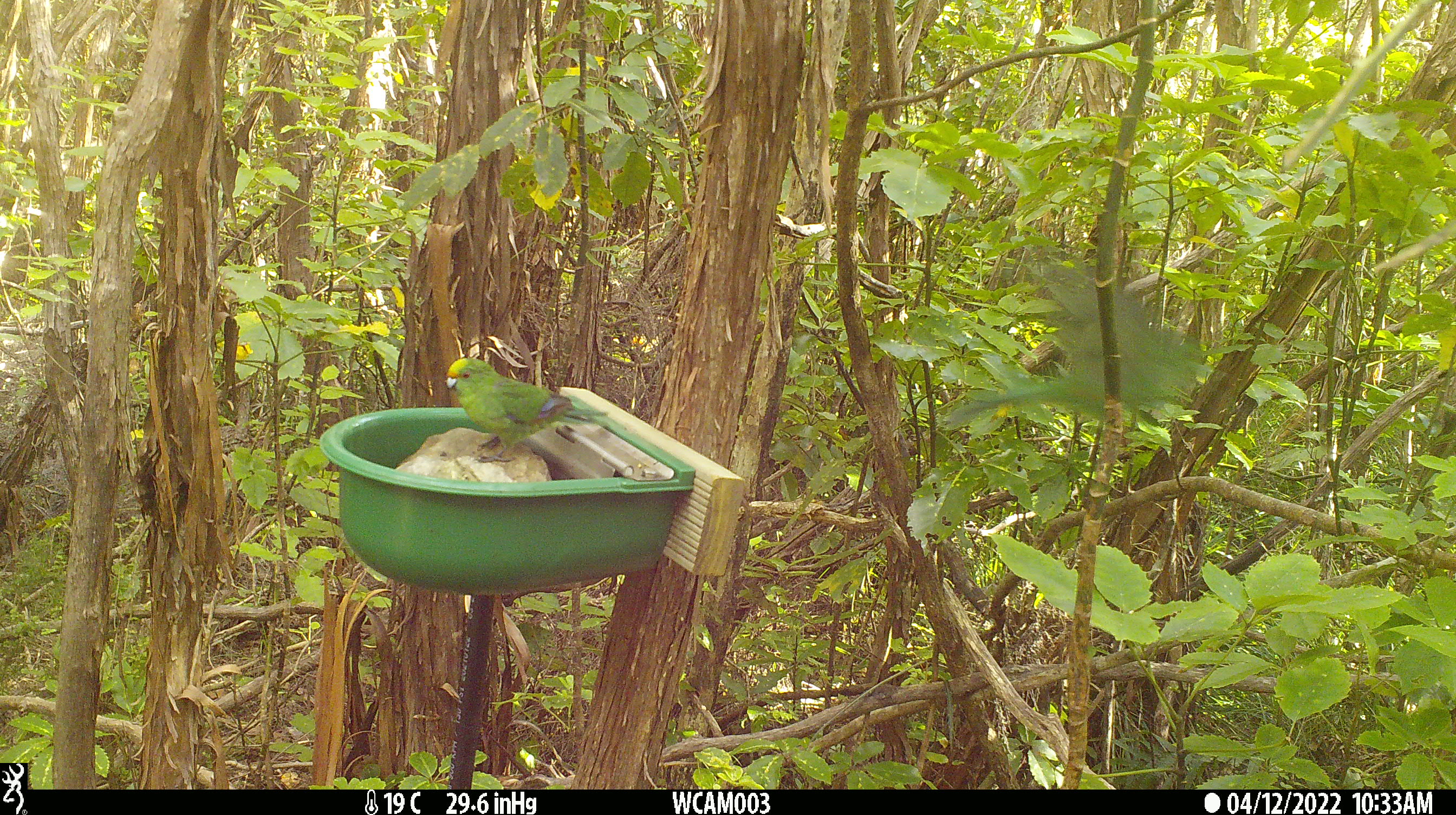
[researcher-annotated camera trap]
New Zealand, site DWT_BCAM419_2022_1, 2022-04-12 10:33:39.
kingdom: Animalia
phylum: Chordata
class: Aves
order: Psittaciformes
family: Psittaculidae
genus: Cyanoramphus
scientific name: Cyanoramphus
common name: parakeet